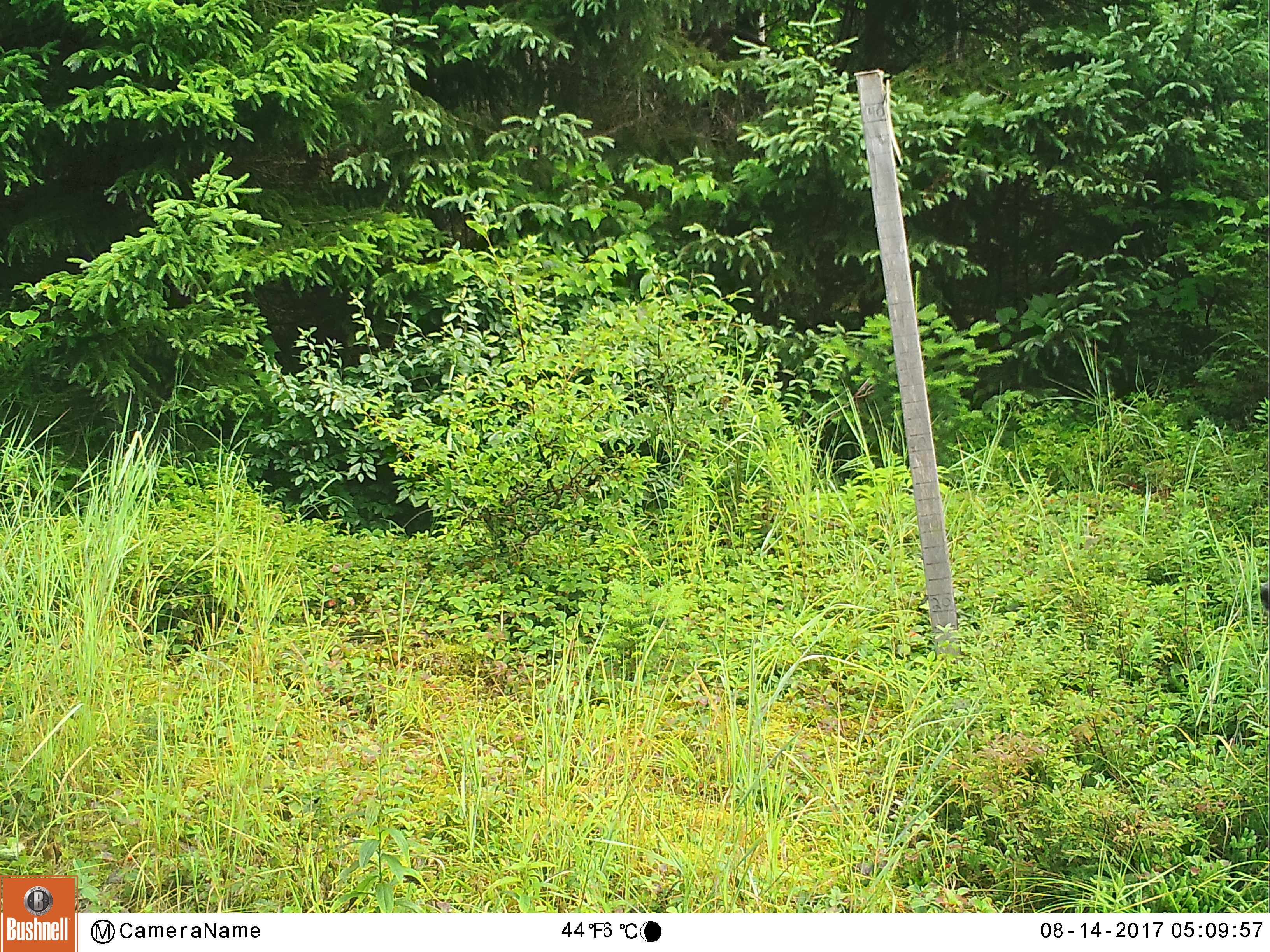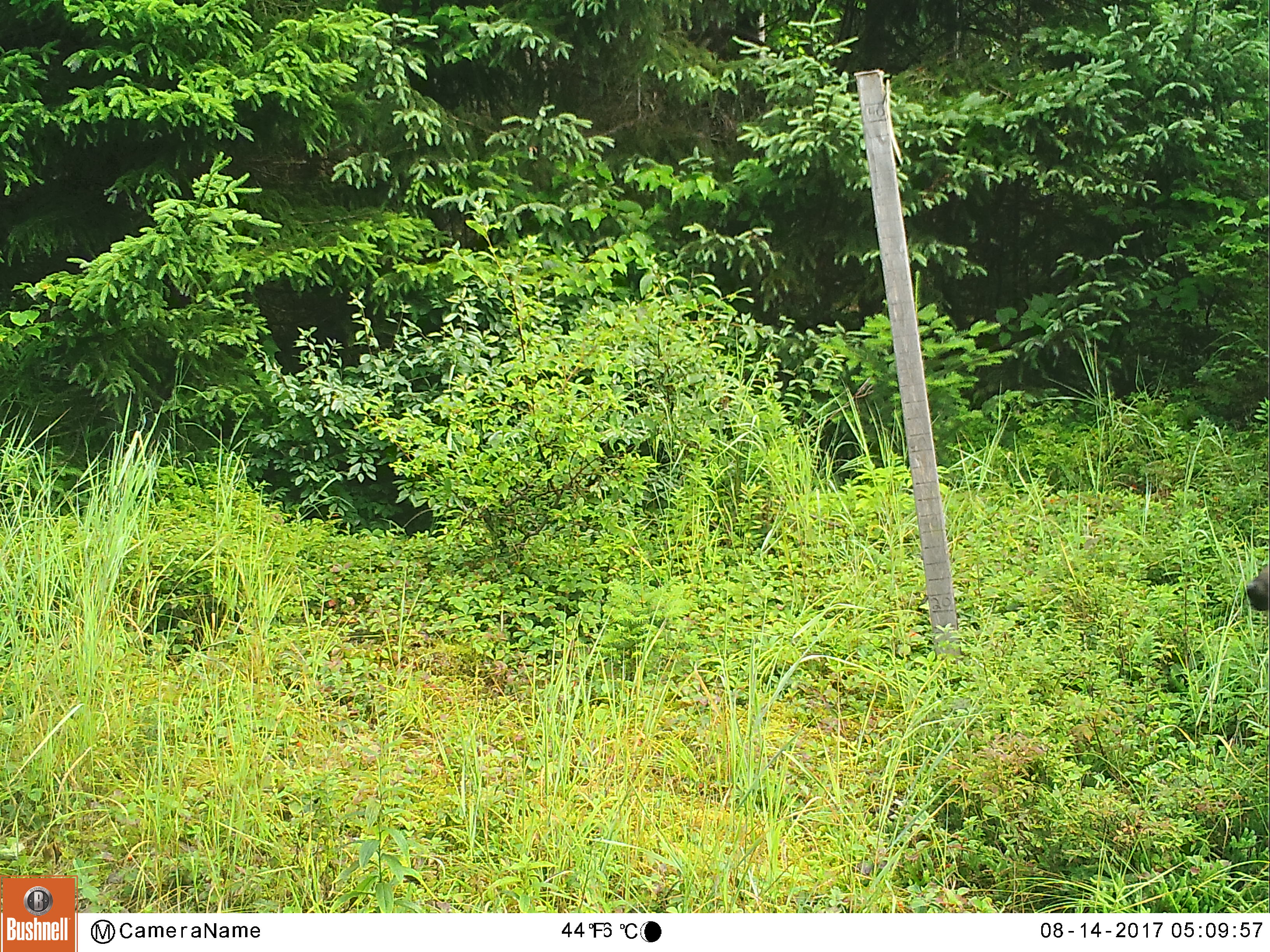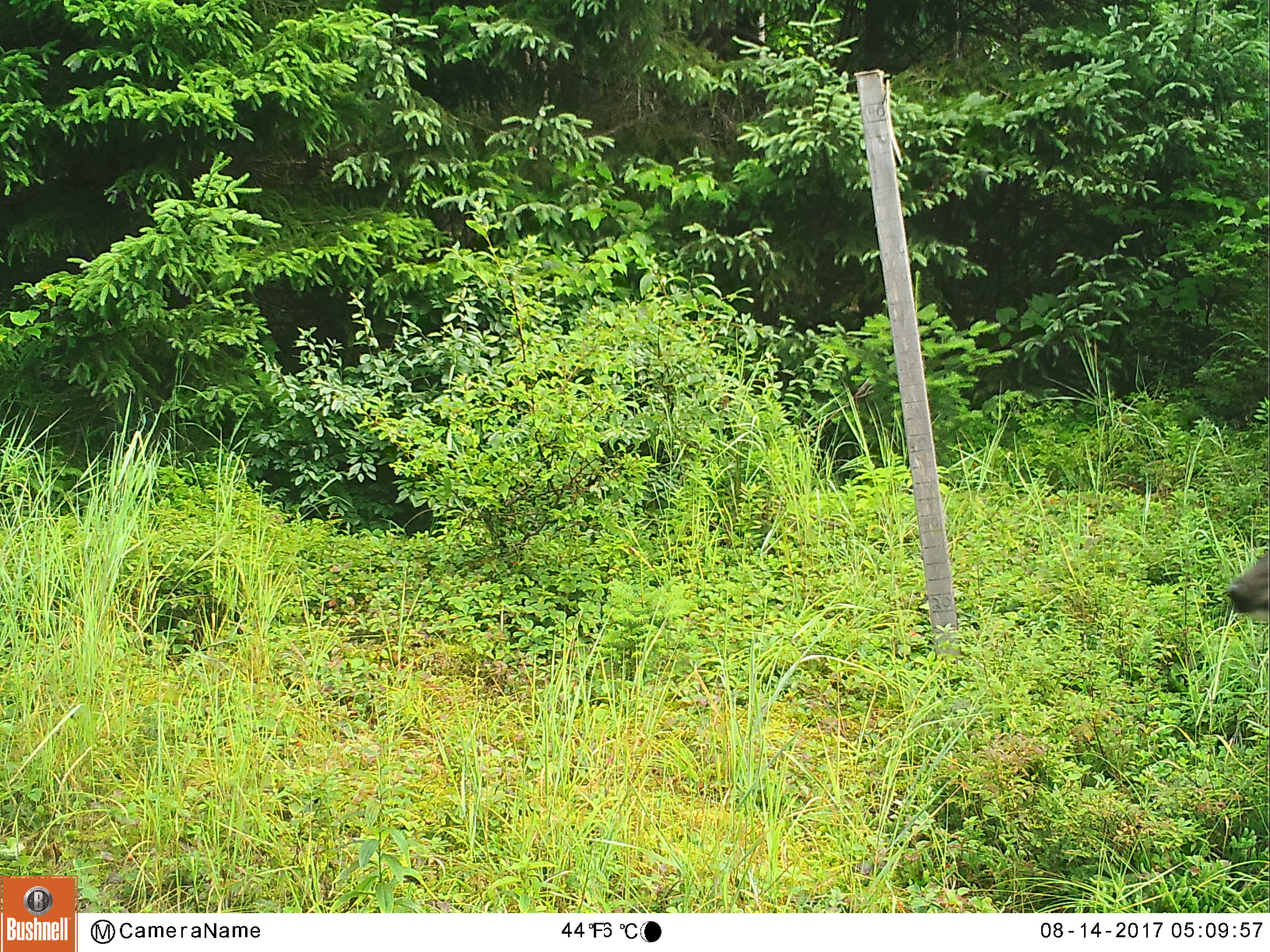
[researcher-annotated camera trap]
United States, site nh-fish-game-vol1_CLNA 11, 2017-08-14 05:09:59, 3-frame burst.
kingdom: Animalia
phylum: Chordata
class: Mammalia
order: Artiodactyla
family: Cervidae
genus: Odocoileus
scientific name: Odocoileus virginianus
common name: white-tailed deer